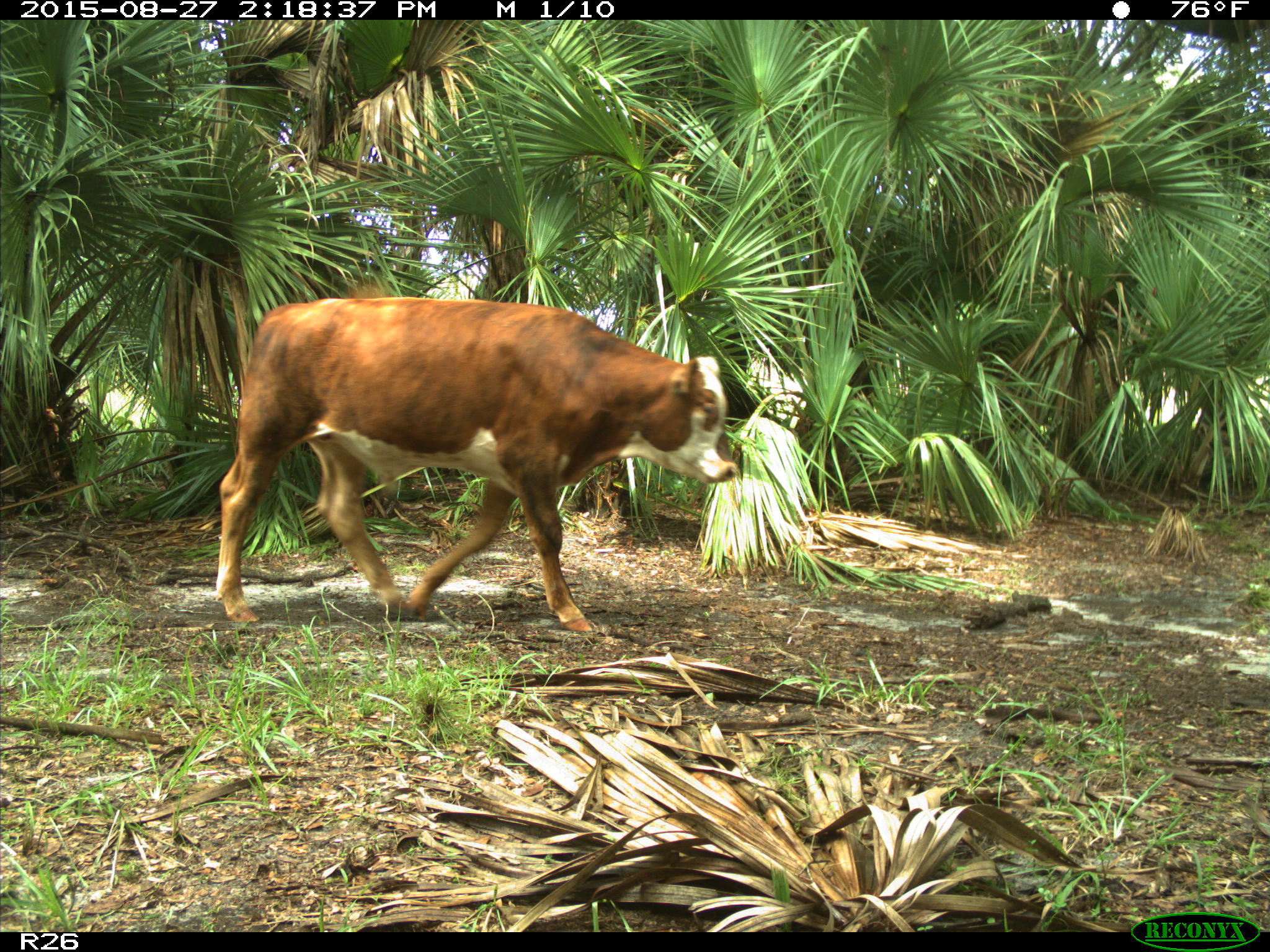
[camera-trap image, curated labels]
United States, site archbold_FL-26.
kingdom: Animalia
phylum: Chordata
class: Mammalia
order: Artiodactyla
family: Bovidae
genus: Bos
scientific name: Bos taurus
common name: domestic cow